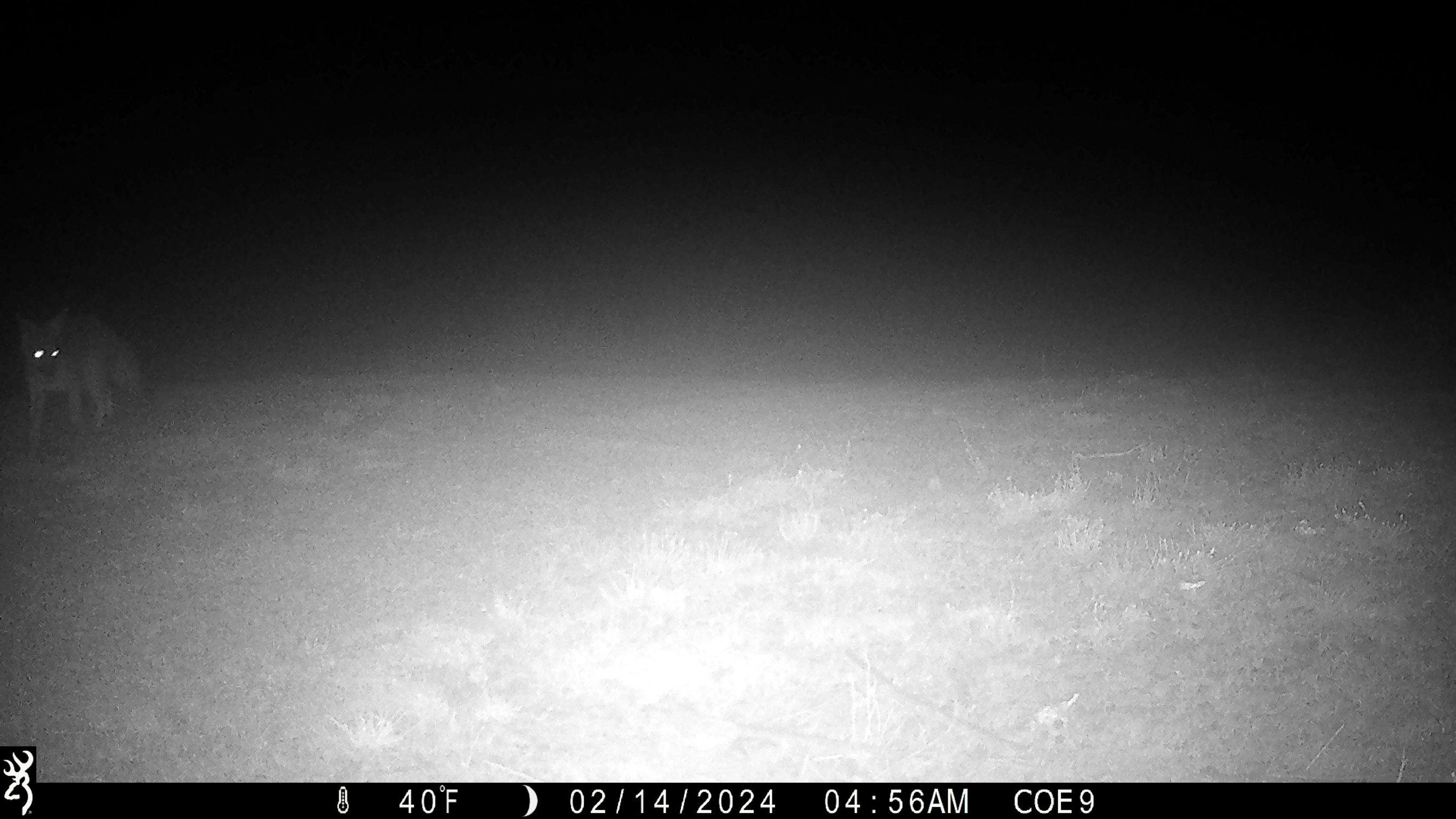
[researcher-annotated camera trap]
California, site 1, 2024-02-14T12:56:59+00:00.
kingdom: Animalia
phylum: Chordata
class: Mammalia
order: Carnivora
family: Canidae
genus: Urocyon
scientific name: Urocyon cinereoargenteus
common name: gray fox